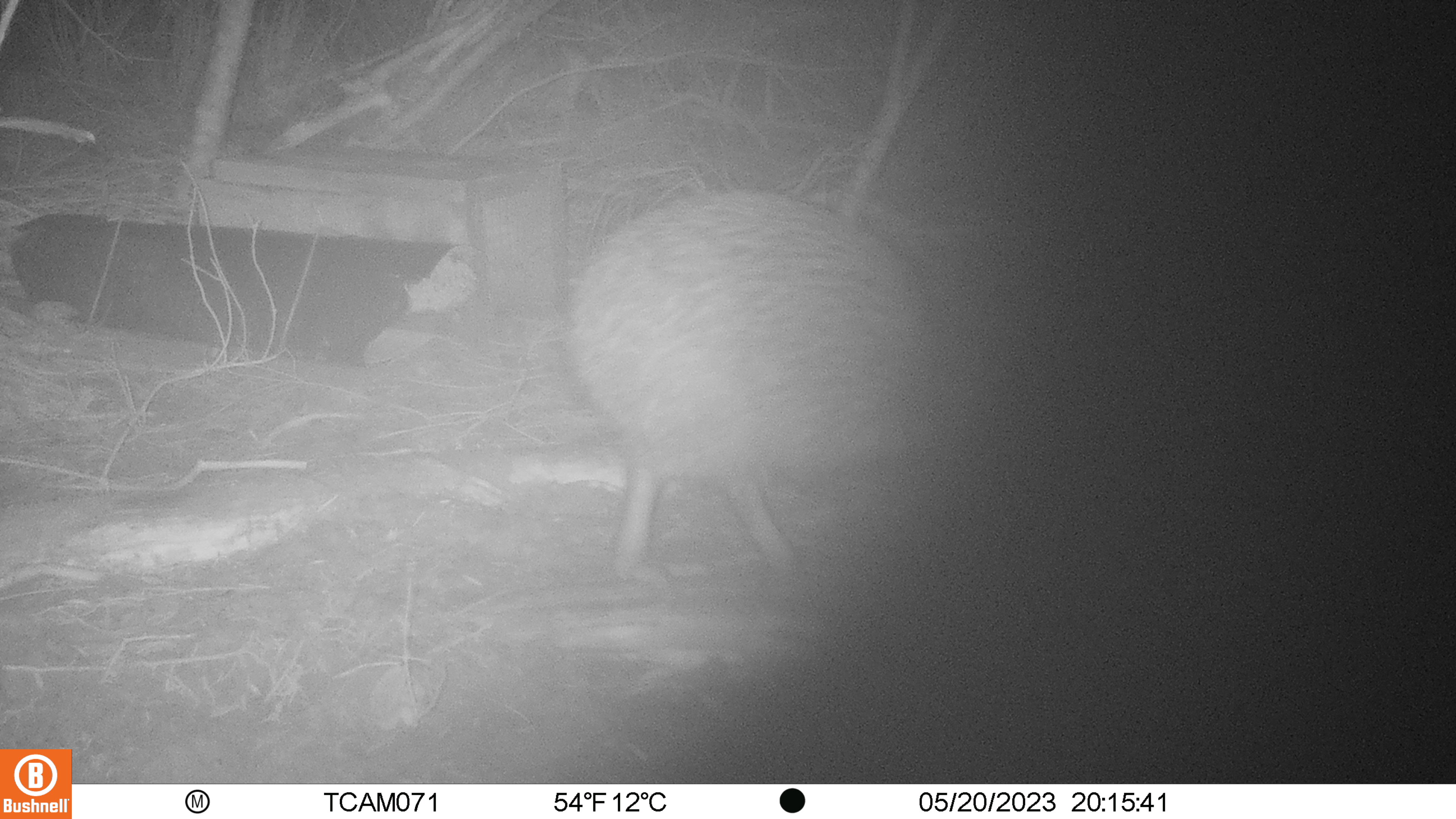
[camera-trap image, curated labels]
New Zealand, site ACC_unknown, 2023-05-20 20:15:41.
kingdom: Animalia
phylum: Chordata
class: Aves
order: Apterygiformes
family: Apterygidae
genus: Apteryx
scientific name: Apteryx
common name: kiwi